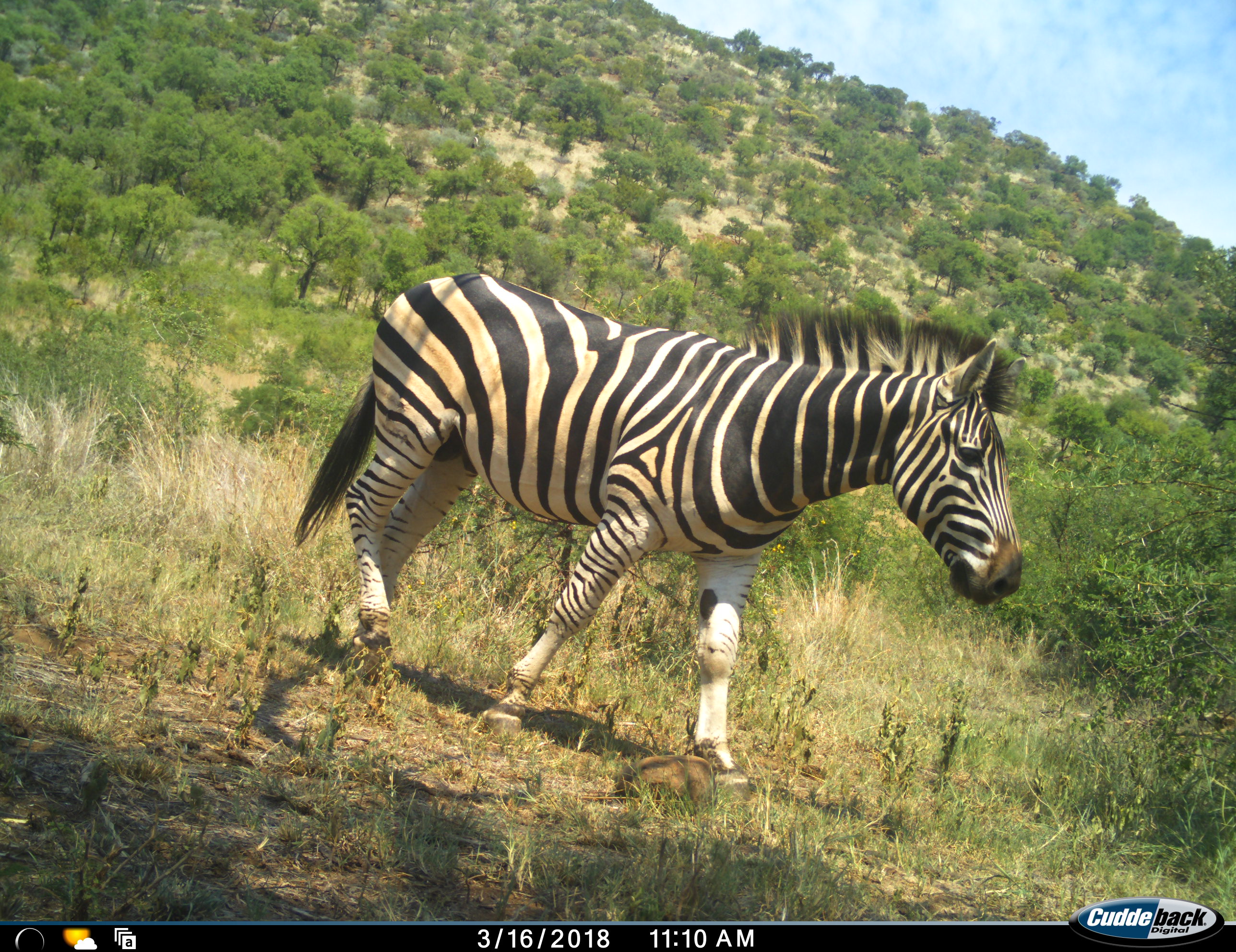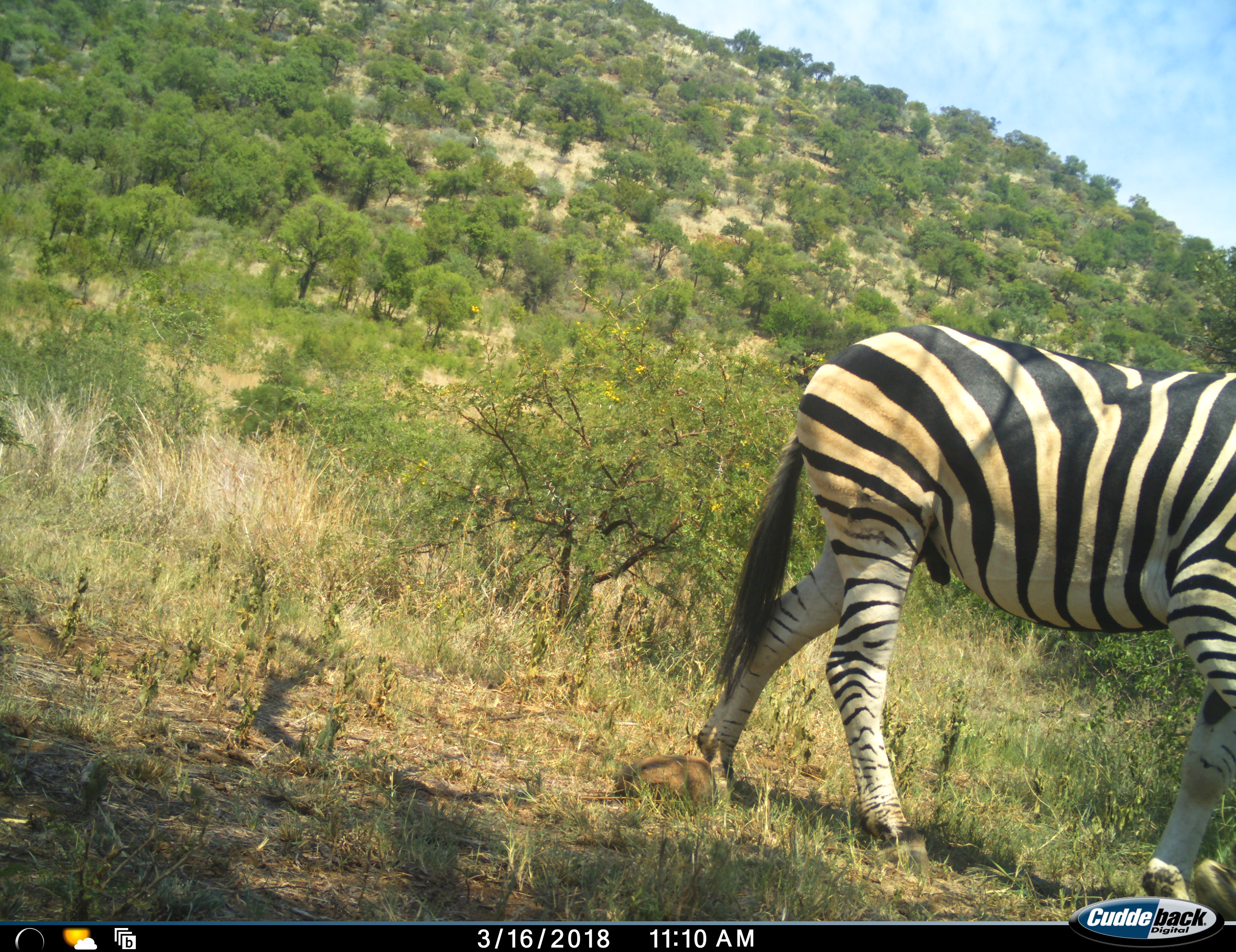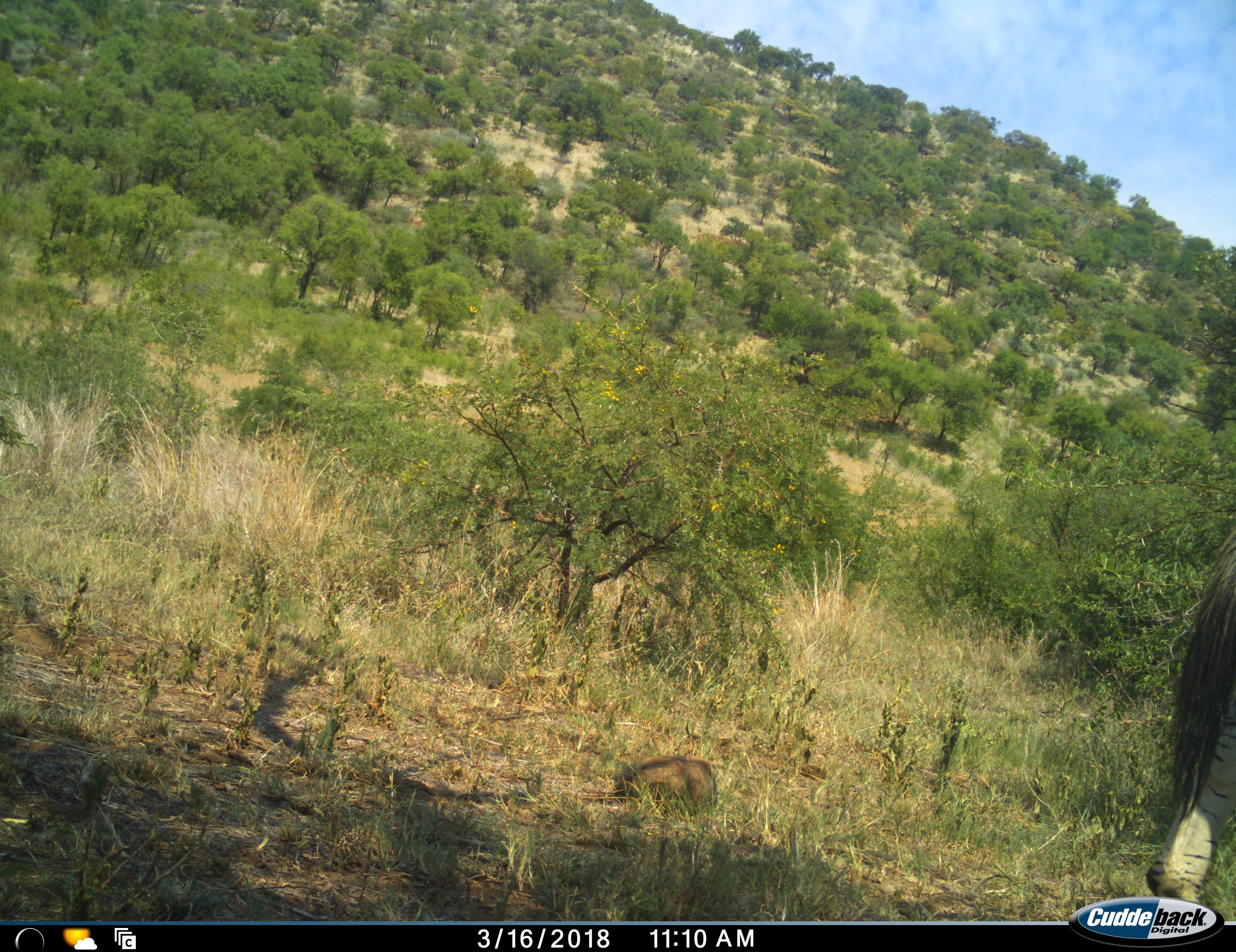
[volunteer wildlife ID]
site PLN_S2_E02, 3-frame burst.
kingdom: Animalia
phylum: Chordata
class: Mammalia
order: Perissodactyla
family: Equidae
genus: Equus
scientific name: Equus quagga burchellii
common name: burchell's zebra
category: zebraburchells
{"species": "zebraburchells (burchell's zebra) (Equus quagga burchellii)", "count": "1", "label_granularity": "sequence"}